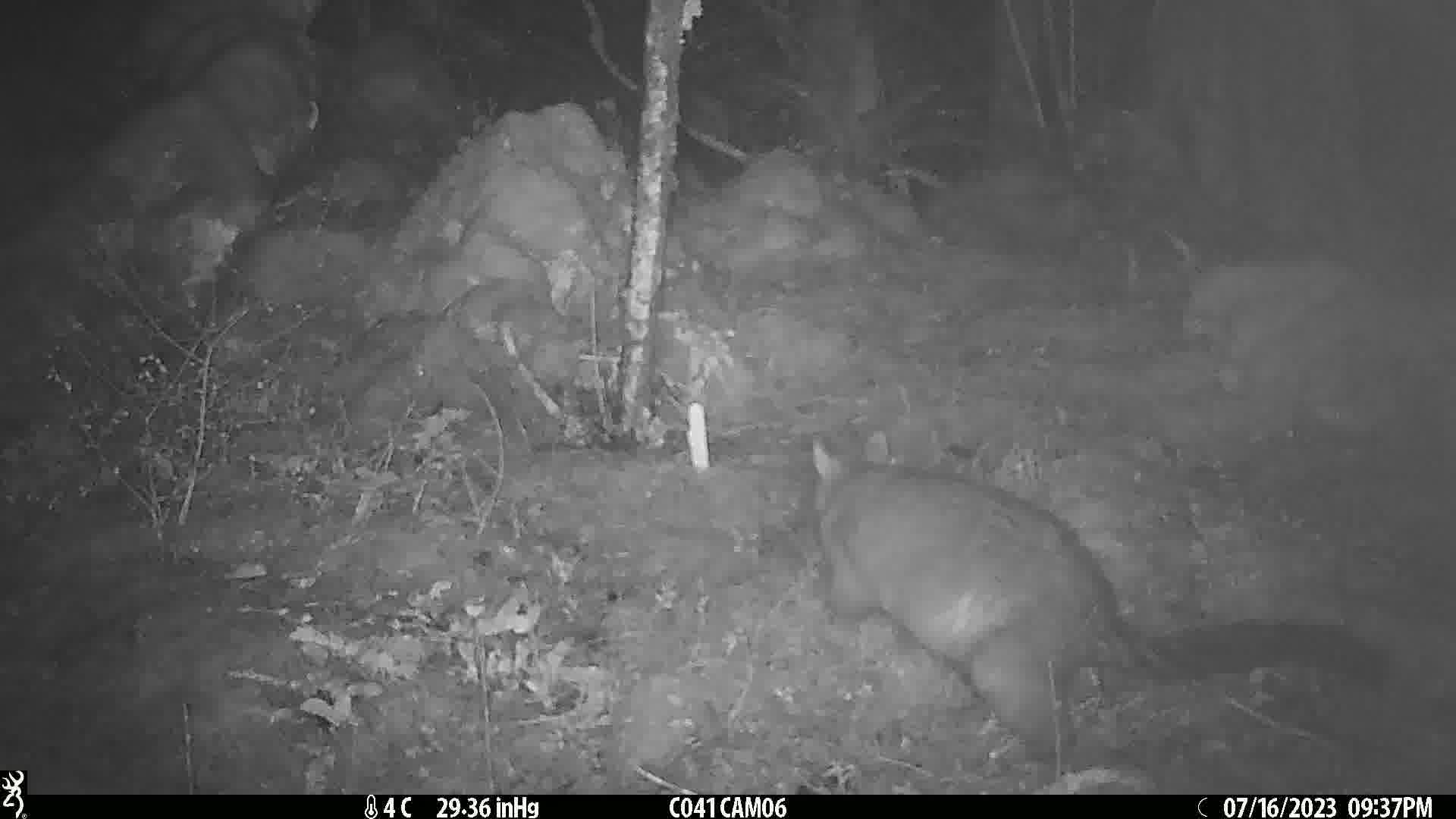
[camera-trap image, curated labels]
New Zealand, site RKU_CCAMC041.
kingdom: Animalia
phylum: Chordata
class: Mammalia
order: Diprotodontia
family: Phalangeridae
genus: Trichosurus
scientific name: Trichosurus vulpecula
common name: common brushtail possum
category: possum